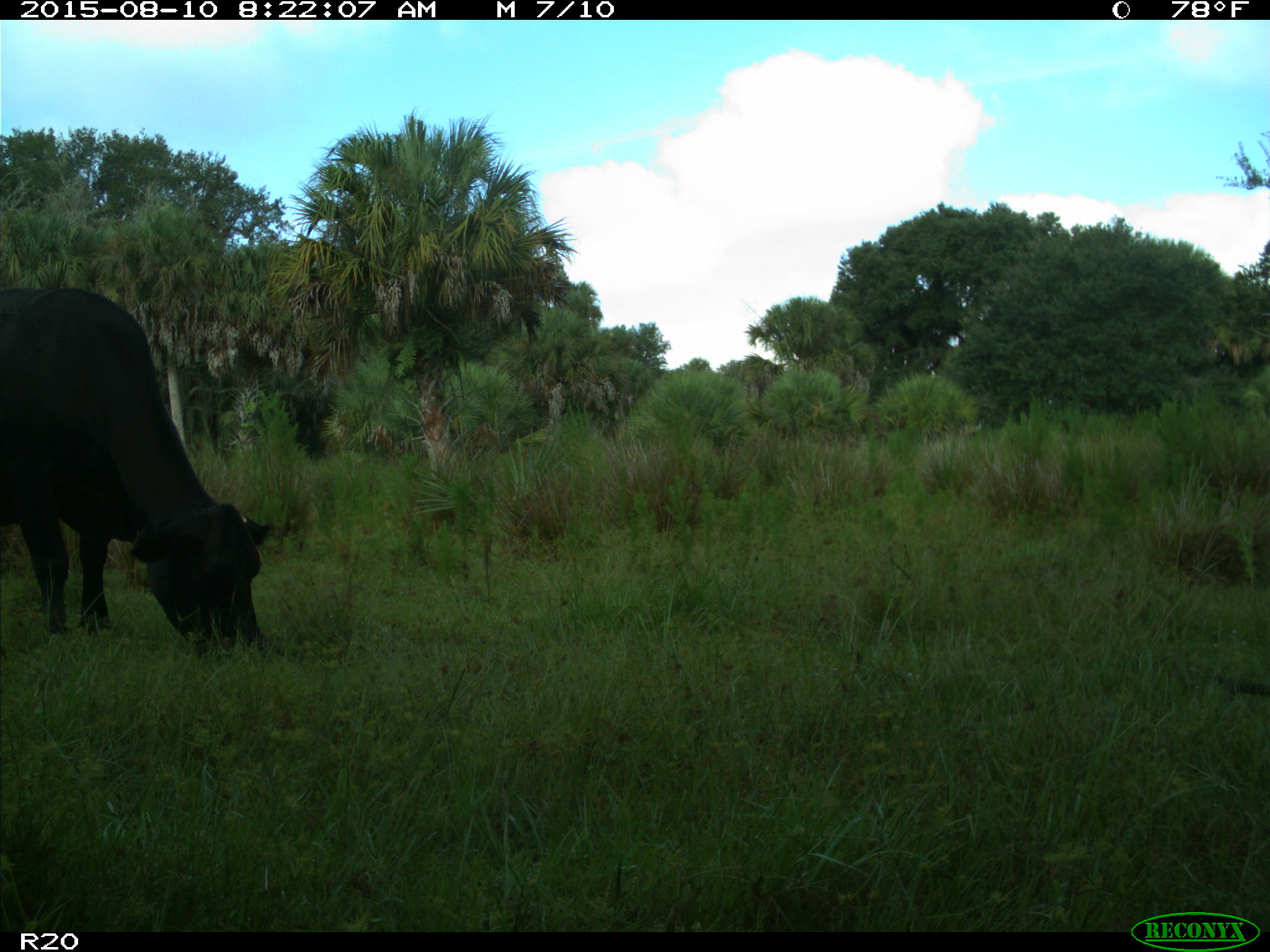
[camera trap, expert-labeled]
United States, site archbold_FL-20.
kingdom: Animalia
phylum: Chordata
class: Mammalia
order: Artiodactyla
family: Bovidae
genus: Bos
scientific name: Bos taurus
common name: domestic cow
Bos taurus (domestic cow).